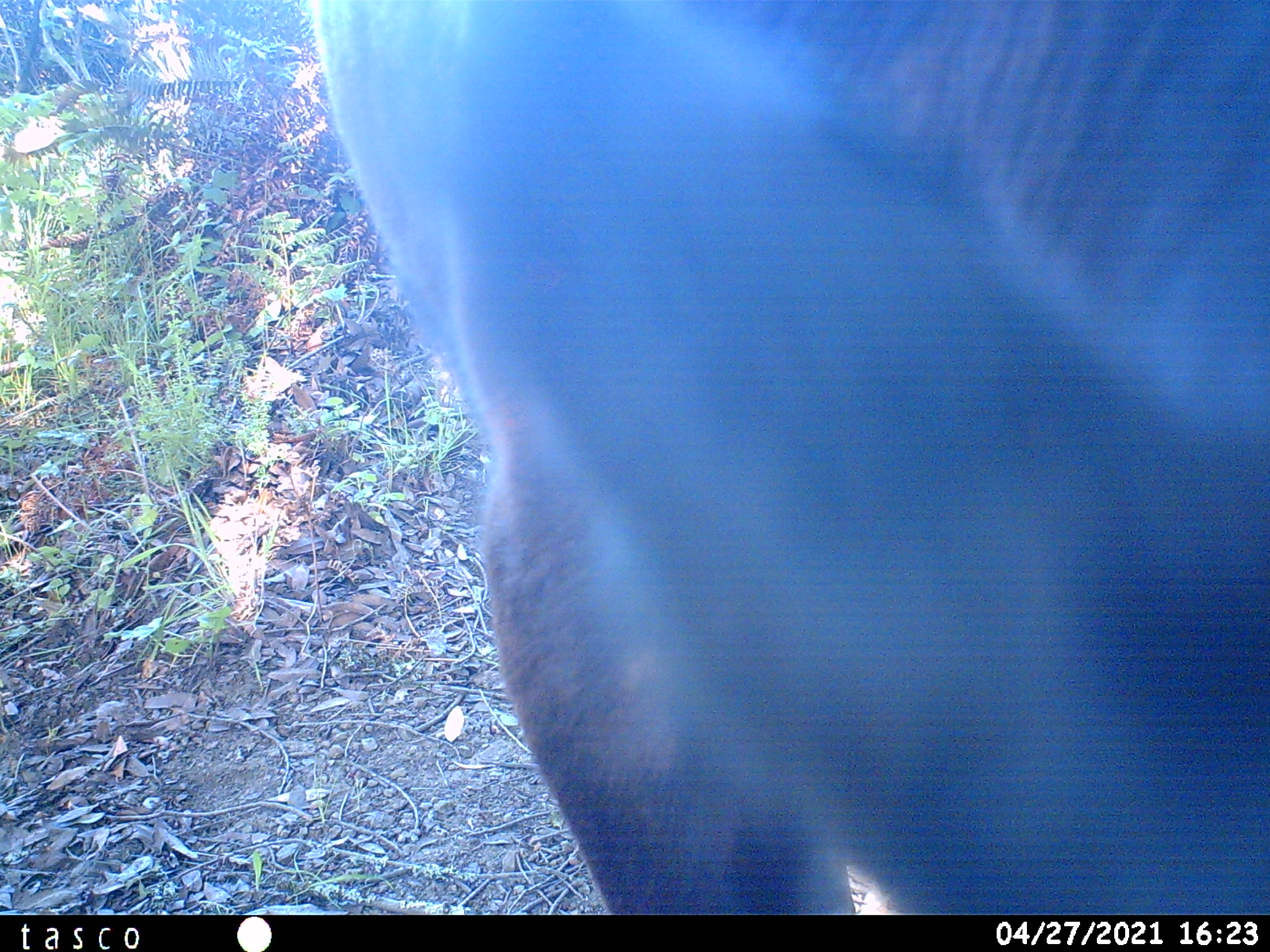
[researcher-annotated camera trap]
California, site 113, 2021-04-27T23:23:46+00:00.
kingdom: Animalia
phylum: Chordata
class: Mammalia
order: Artiodactyla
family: Bovidae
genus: Bos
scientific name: Bos taurus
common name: domestic cattle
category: cattle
Cattle (domestic cattle) (Bos taurus).